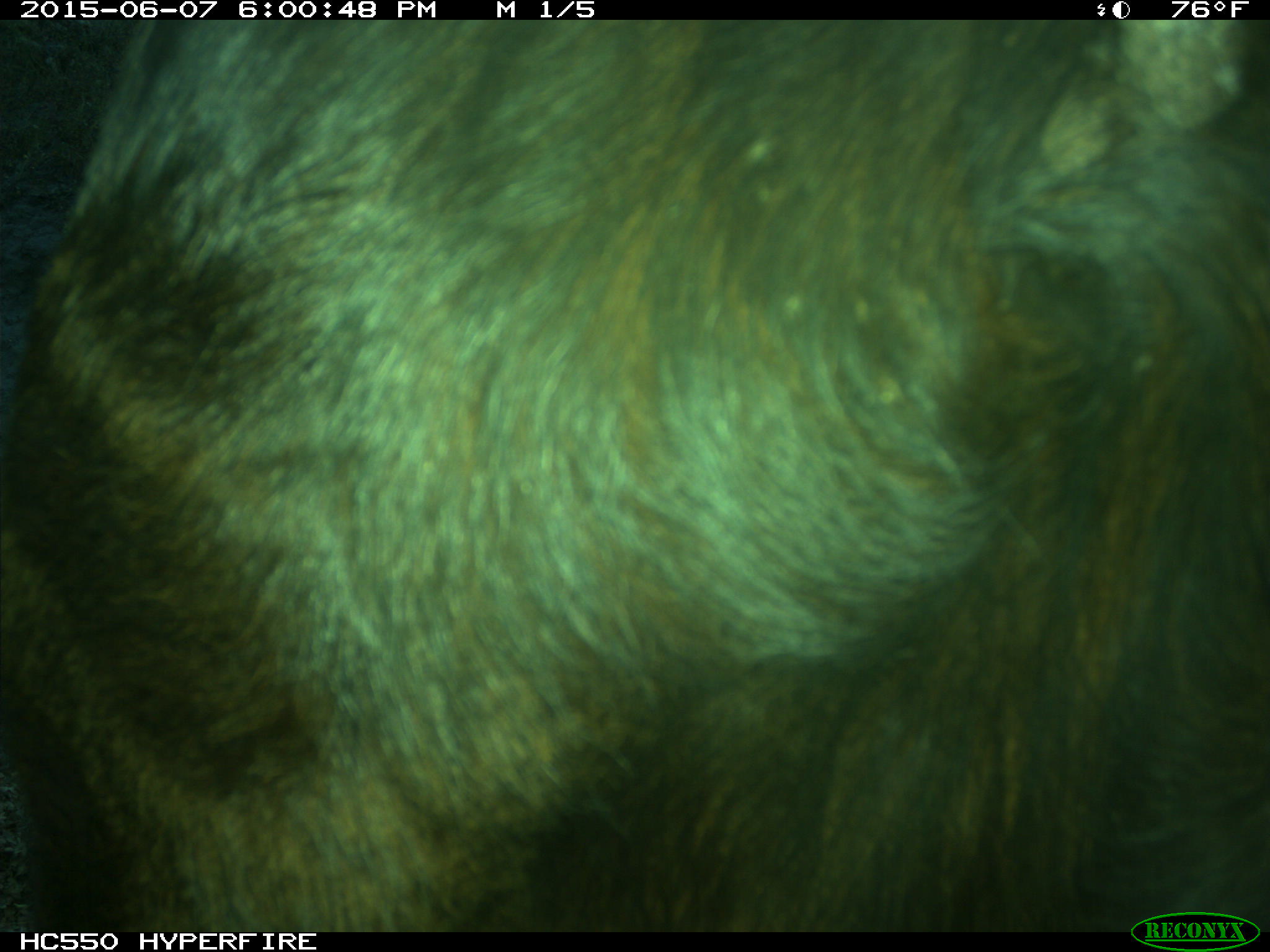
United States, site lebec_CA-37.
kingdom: Animalia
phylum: Chordata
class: Mammalia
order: Artiodactyla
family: Bovidae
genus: Bos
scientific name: Bos taurus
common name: domestic cow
Bos taurus (domestic cow).